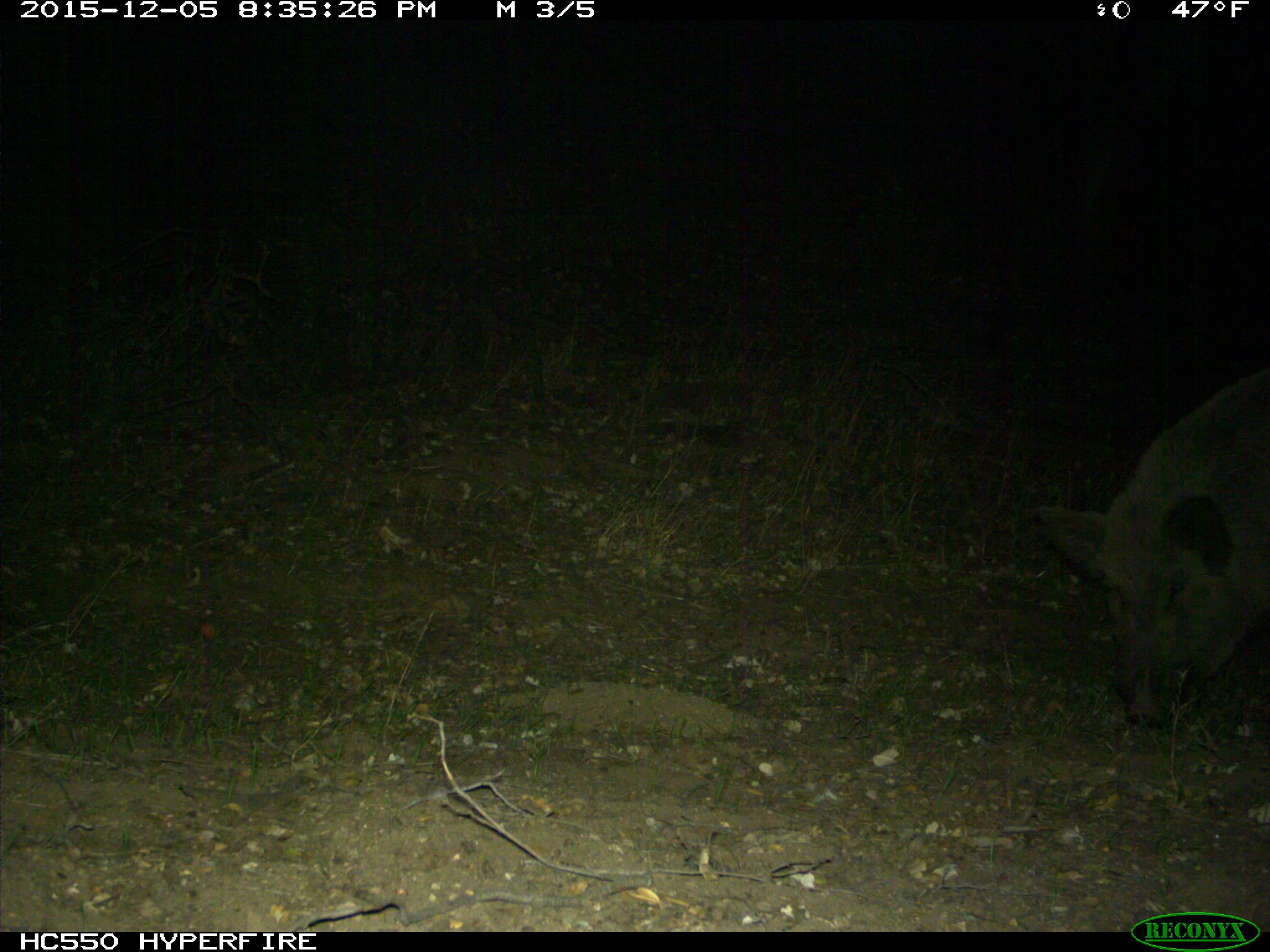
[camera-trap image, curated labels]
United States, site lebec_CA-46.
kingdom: Animalia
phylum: Chordata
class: Mammalia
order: Artiodactyla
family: Suidae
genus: Sus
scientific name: Sus scrofa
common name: wild boar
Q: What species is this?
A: Sus scrofa (wild boar).